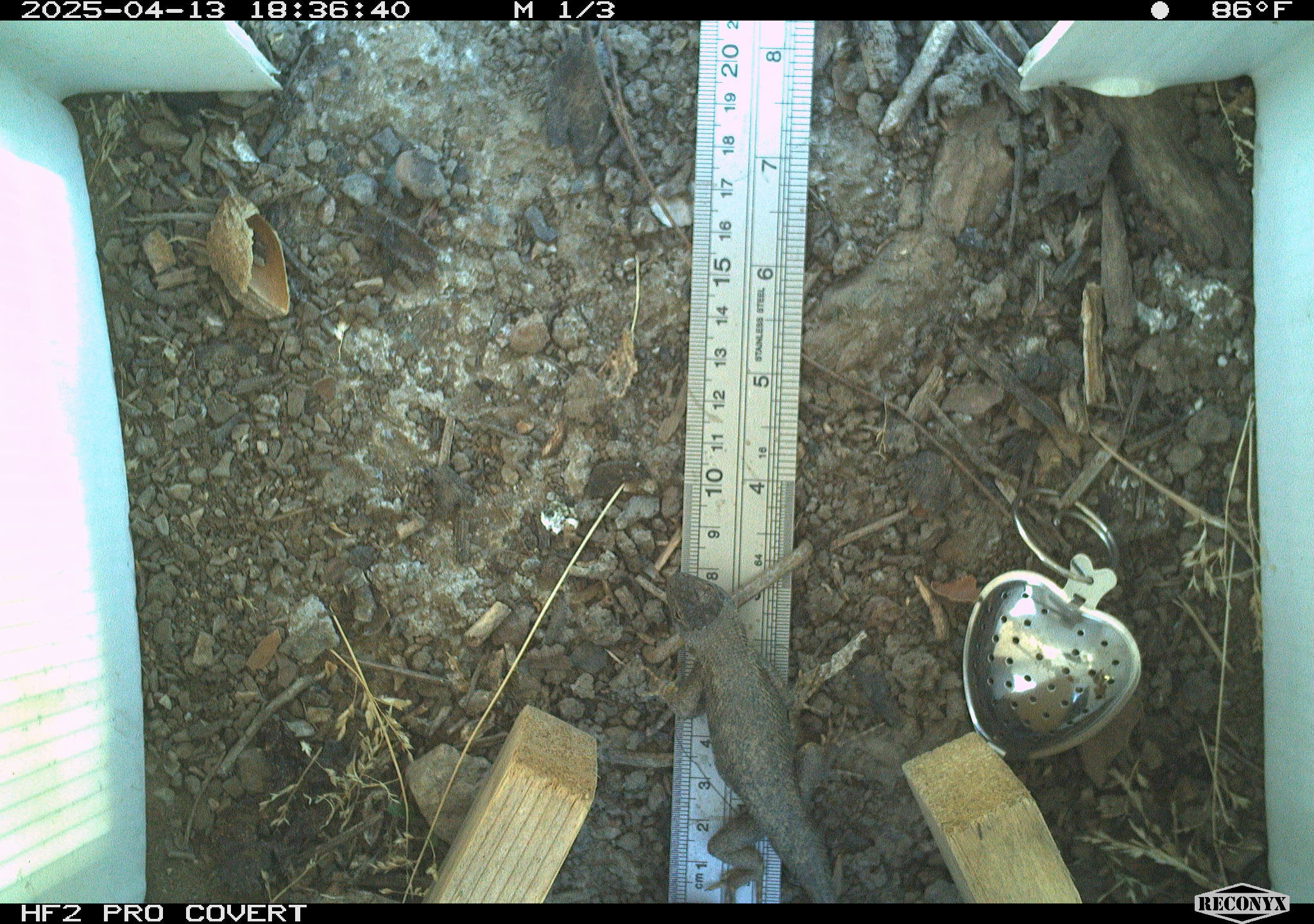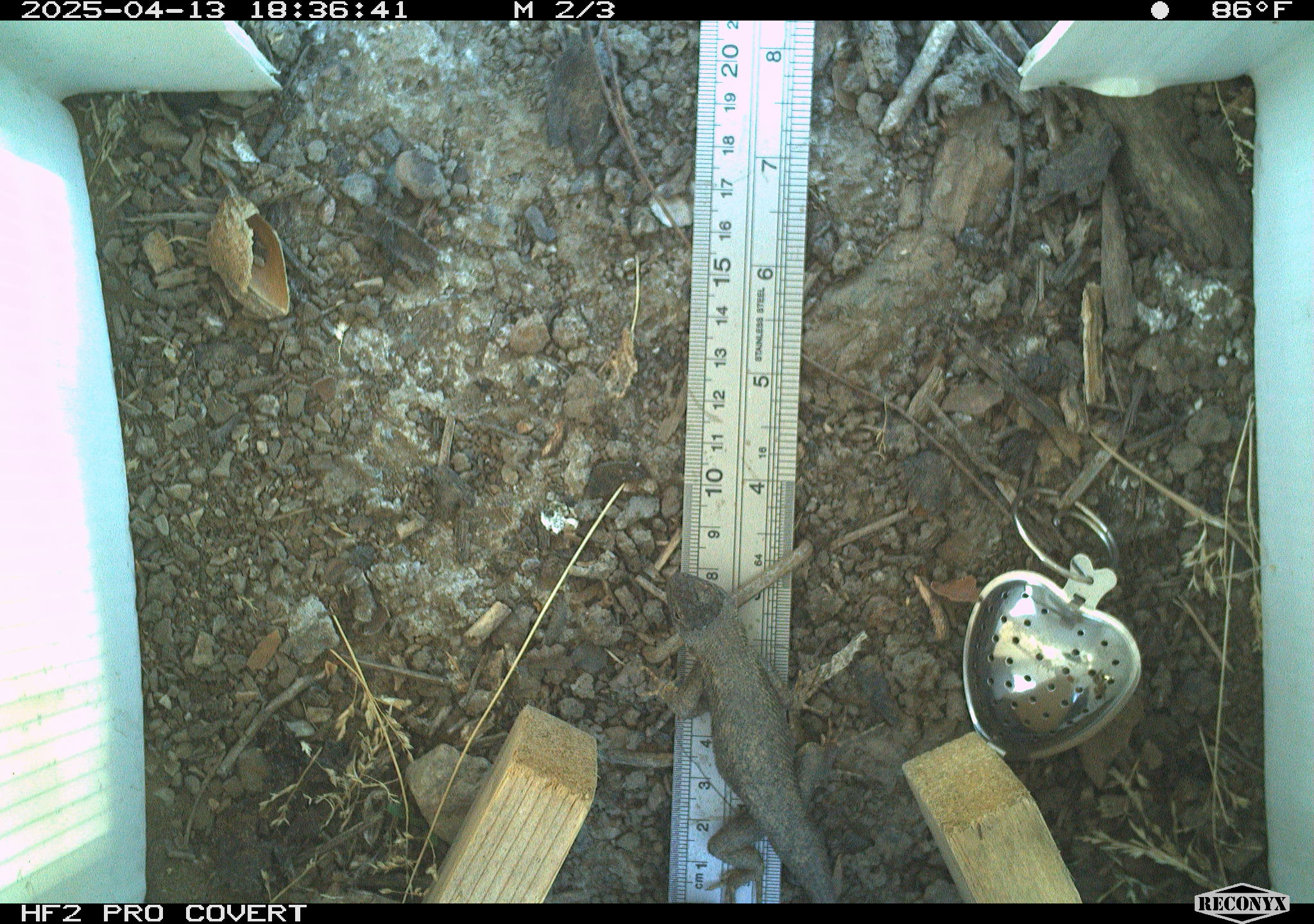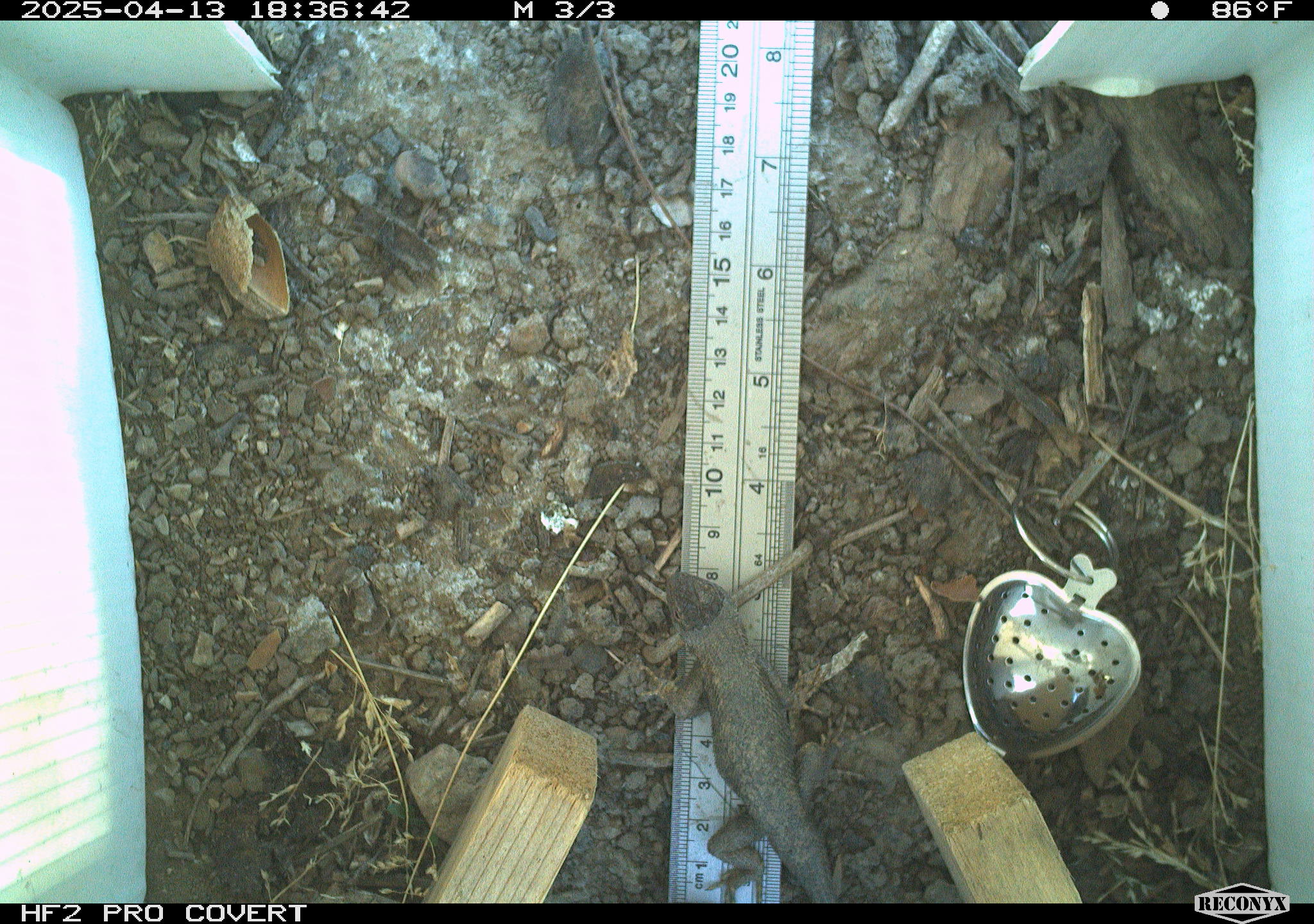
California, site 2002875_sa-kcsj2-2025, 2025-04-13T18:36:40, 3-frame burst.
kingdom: Animalia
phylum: Chordata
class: Reptilia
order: Squamata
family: Phrynosomatidae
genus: Sceloporus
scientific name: Sceloporus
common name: spiny lizards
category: sceloporus species